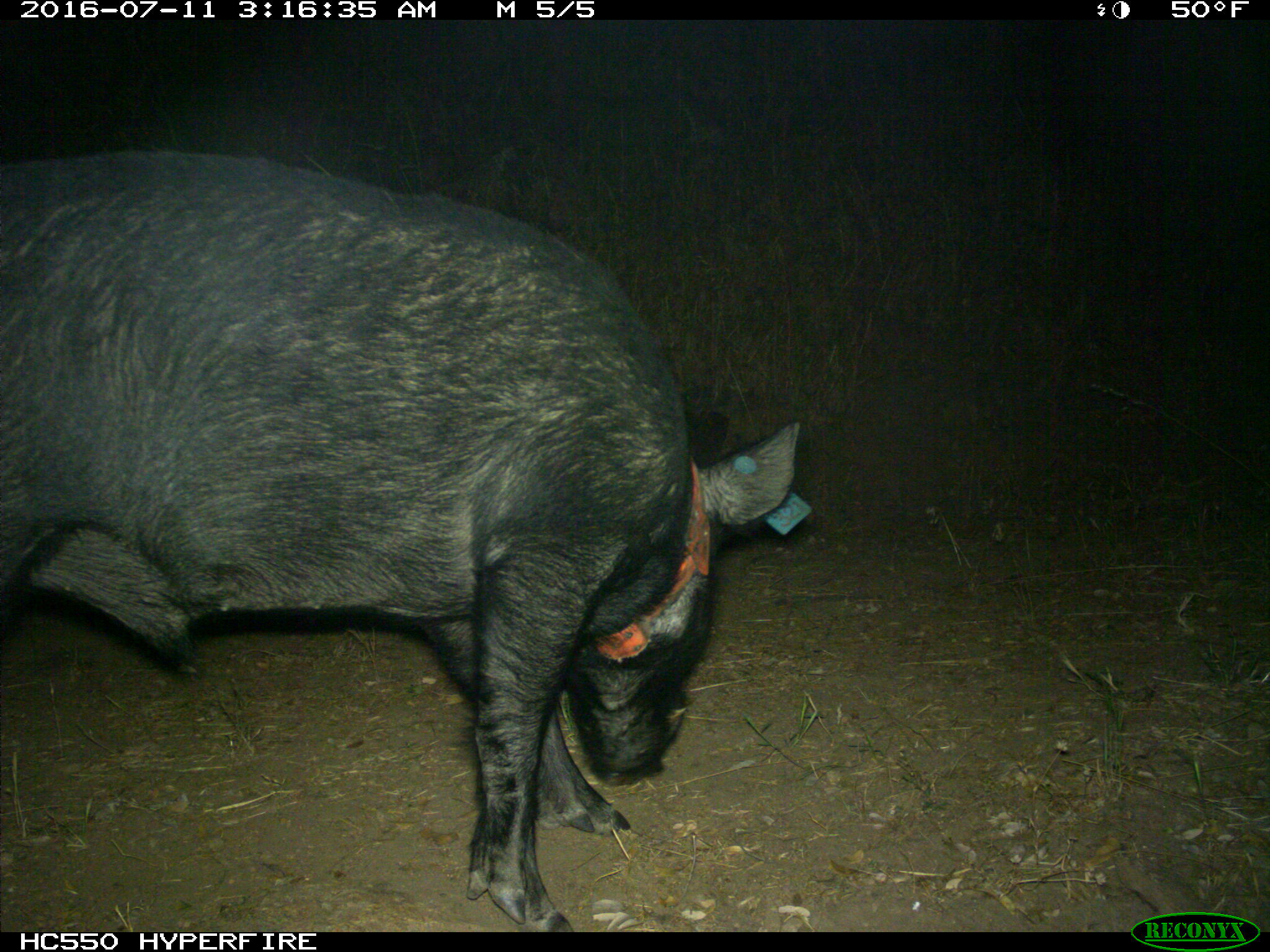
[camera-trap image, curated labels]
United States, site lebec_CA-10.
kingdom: Animalia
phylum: Chordata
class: Mammalia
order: Artiodactyla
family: Suidae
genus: Sus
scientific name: Sus scrofa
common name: wild boar